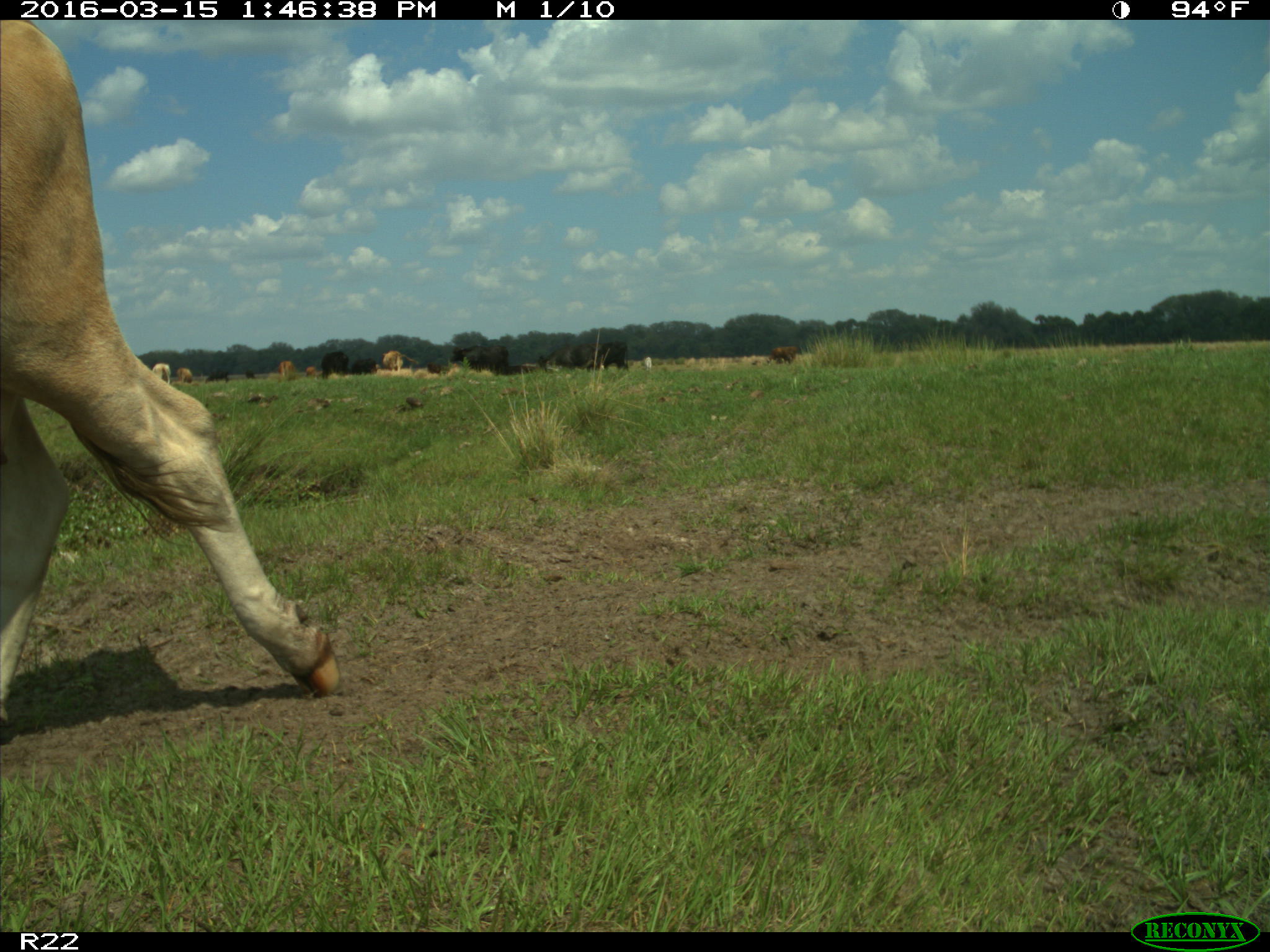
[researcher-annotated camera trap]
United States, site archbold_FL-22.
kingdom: Animalia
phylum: Chordata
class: Mammalia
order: Artiodactyla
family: Bovidae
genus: Bos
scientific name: Bos taurus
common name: domestic cow